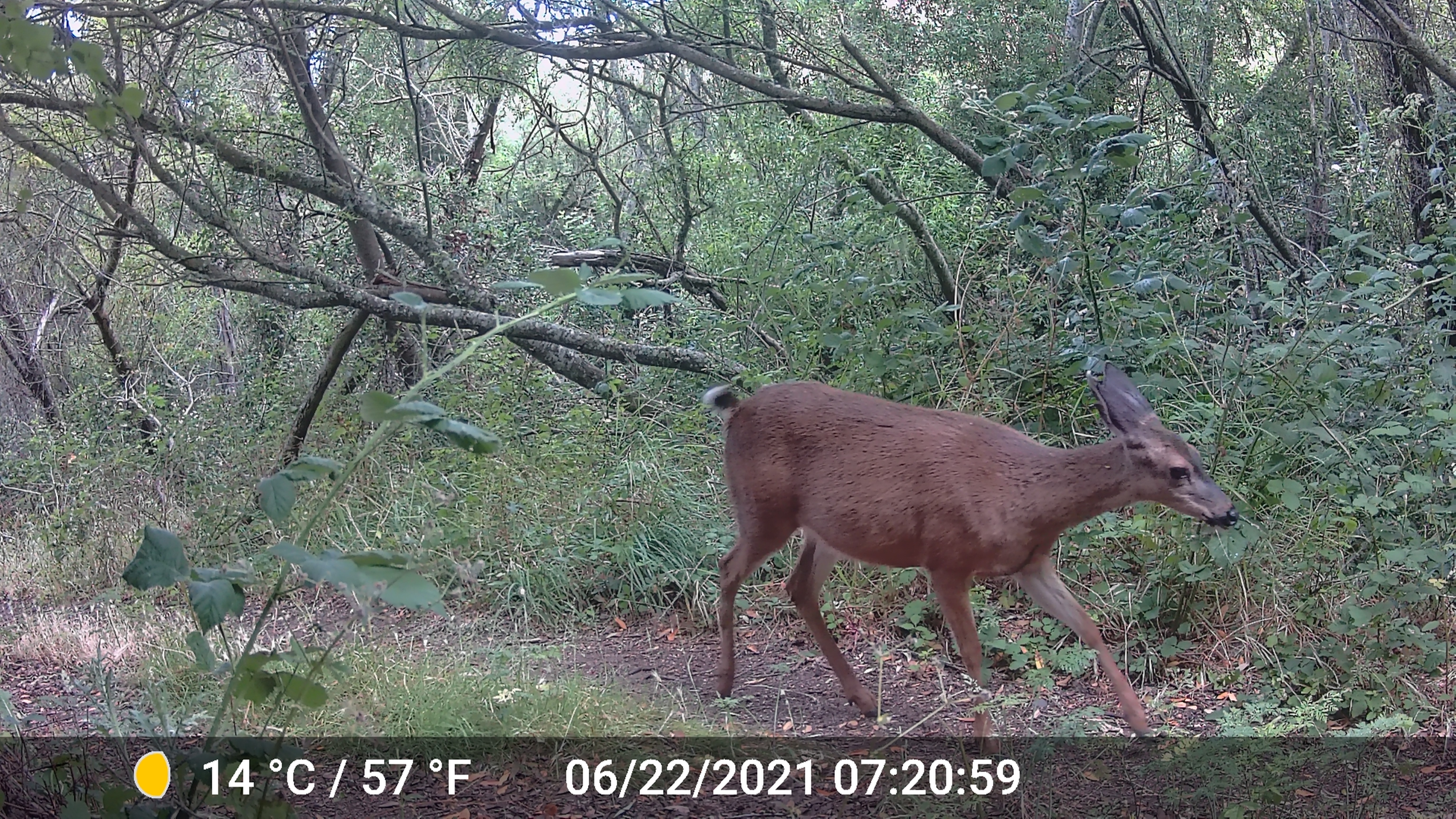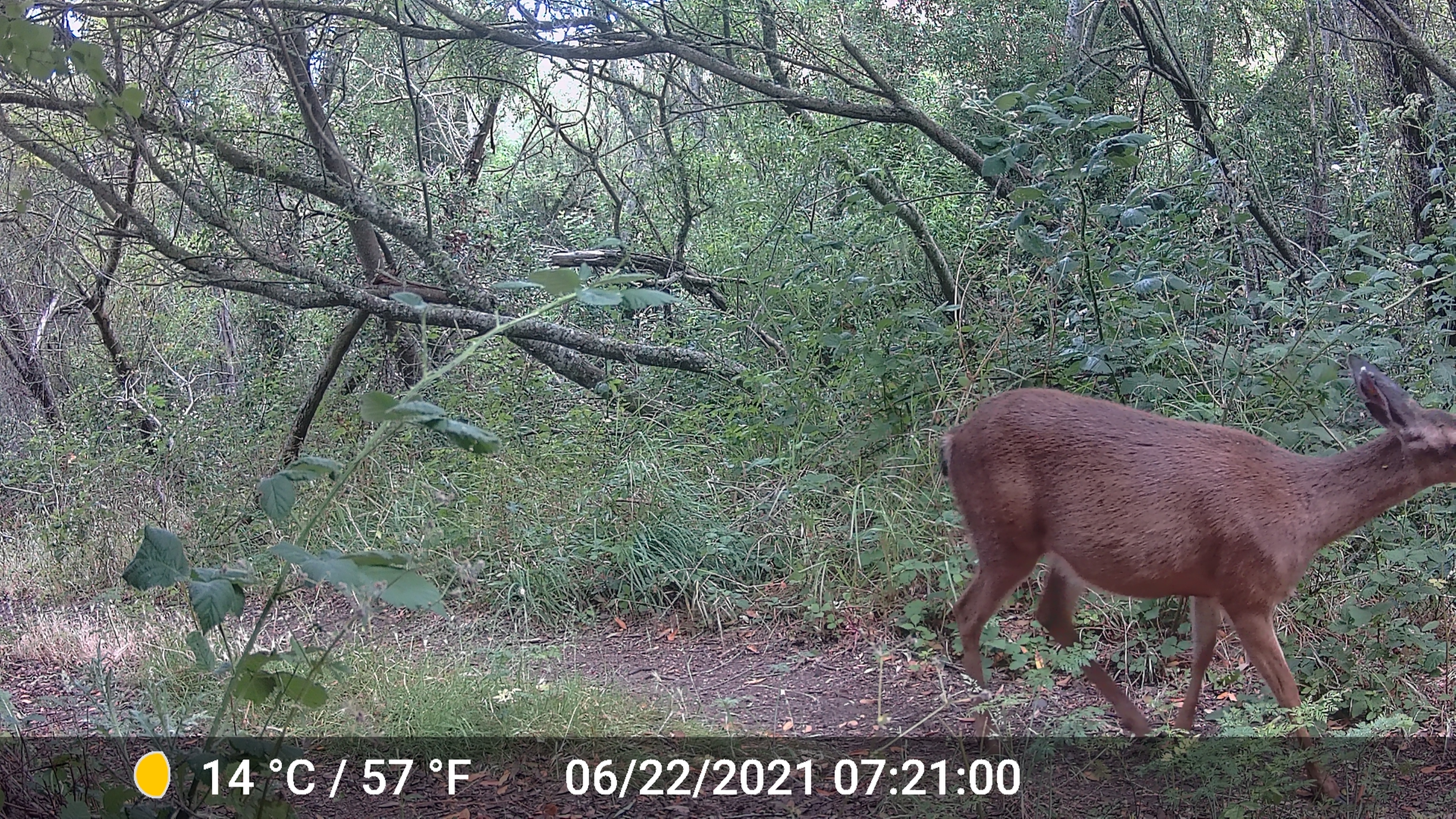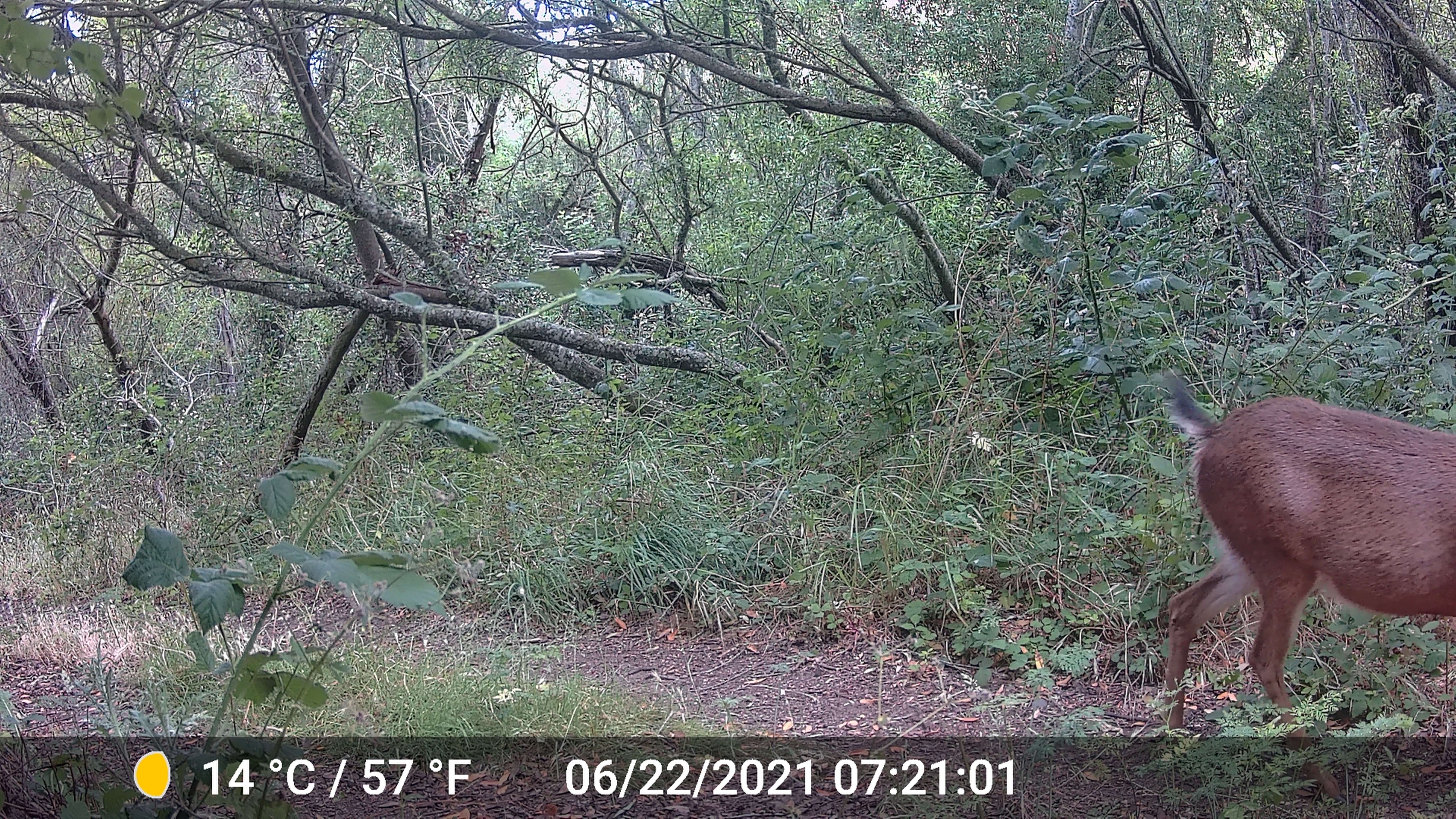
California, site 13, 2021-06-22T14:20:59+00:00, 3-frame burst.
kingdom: Animalia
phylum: Chordata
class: Mammalia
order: Artiodactyla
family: Cervidae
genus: Odocoileus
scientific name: Odocoileus hemionus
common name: mule deer